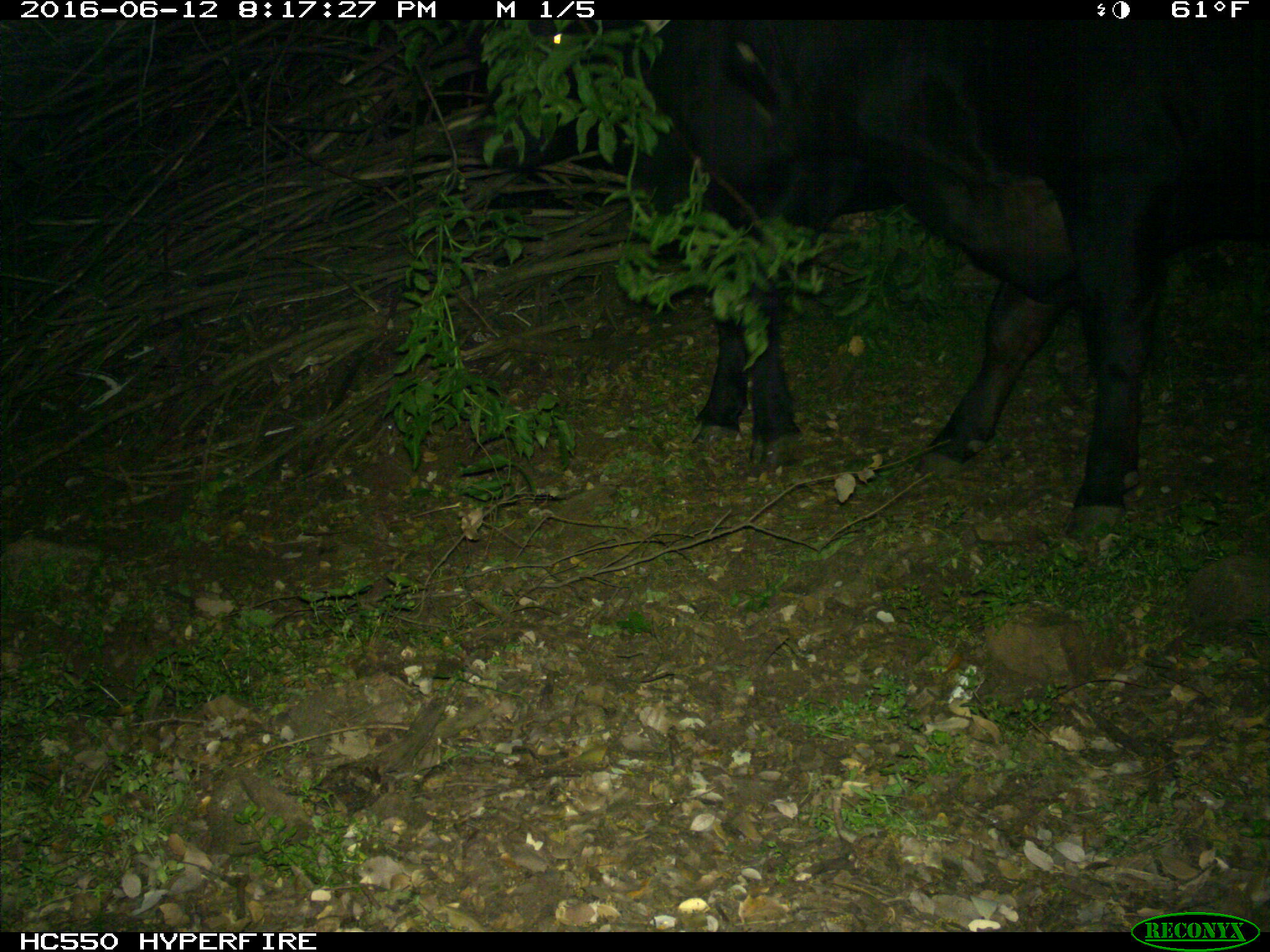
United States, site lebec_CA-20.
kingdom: Animalia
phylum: Chordata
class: Mammalia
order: Artiodactyla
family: Bovidae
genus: Bos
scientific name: Bos taurus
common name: domestic cow